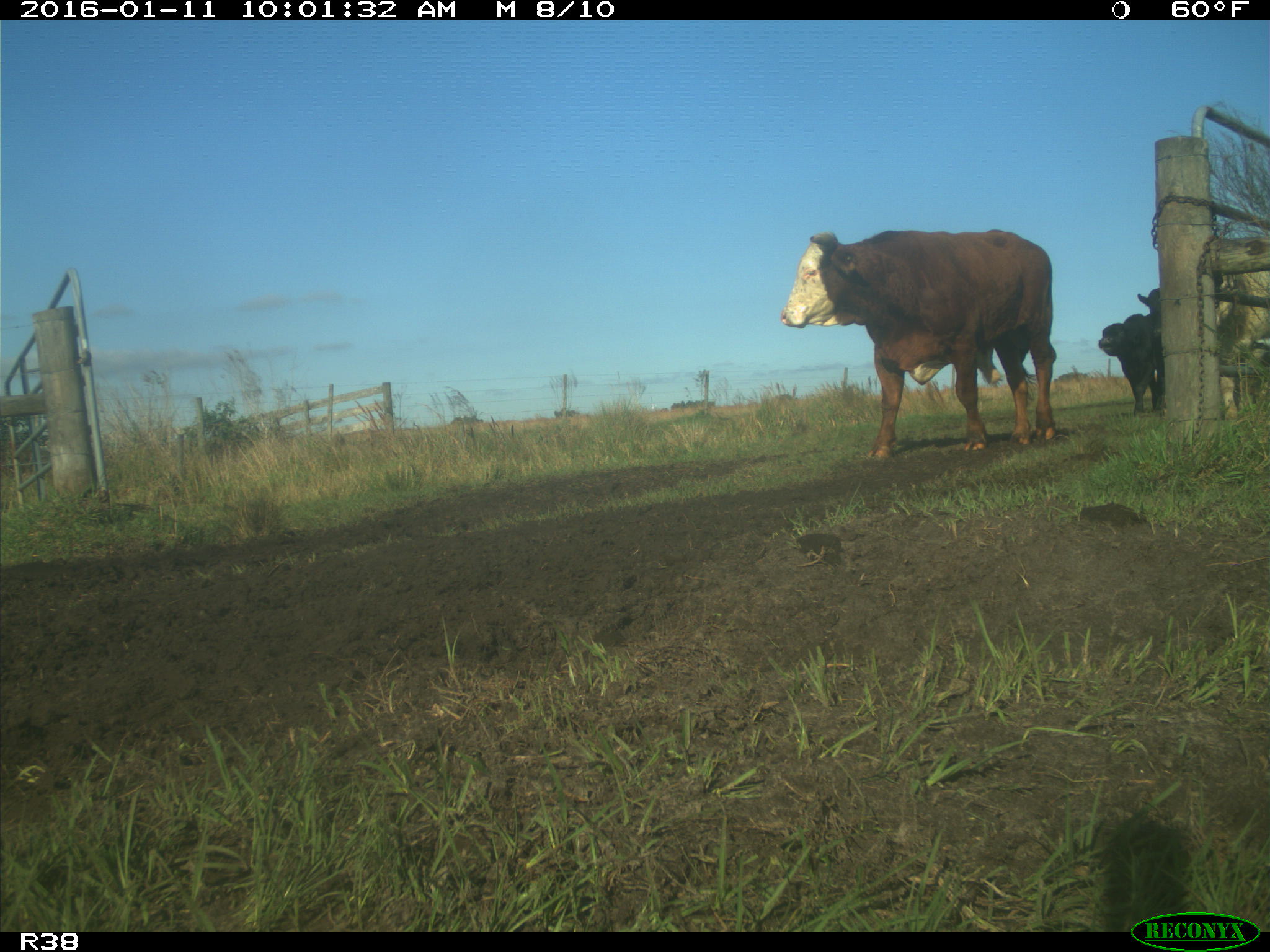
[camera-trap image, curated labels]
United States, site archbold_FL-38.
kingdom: Animalia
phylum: Chordata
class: Mammalia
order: Artiodactyla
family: Bovidae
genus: Bos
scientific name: Bos taurus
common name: domestic cow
Bos taurus (domestic cow).